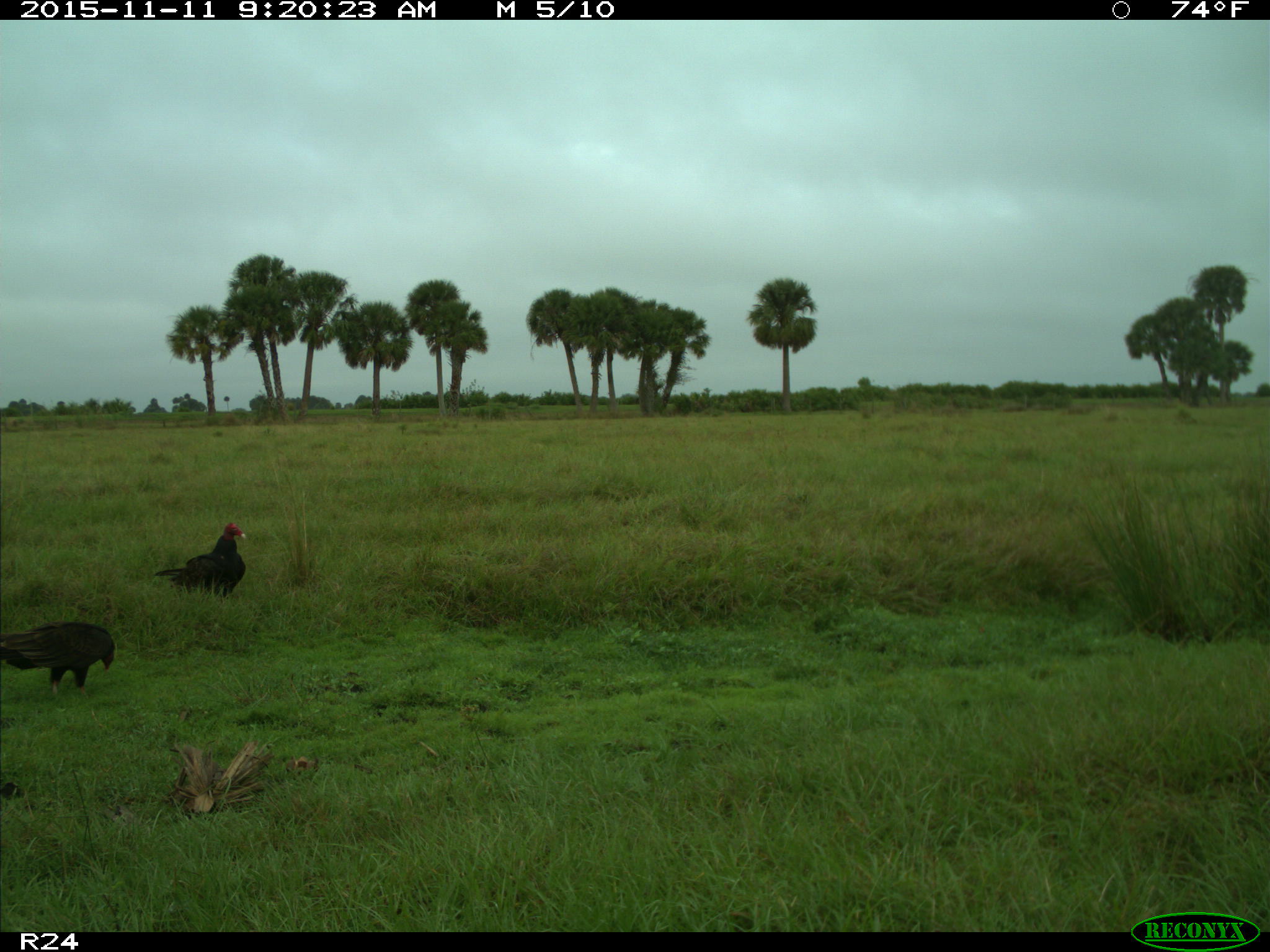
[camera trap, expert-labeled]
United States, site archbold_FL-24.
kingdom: Animalia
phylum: Chordata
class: Aves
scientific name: Aves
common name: birds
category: unidentified bird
Unidentified bird (birds) (Aves).